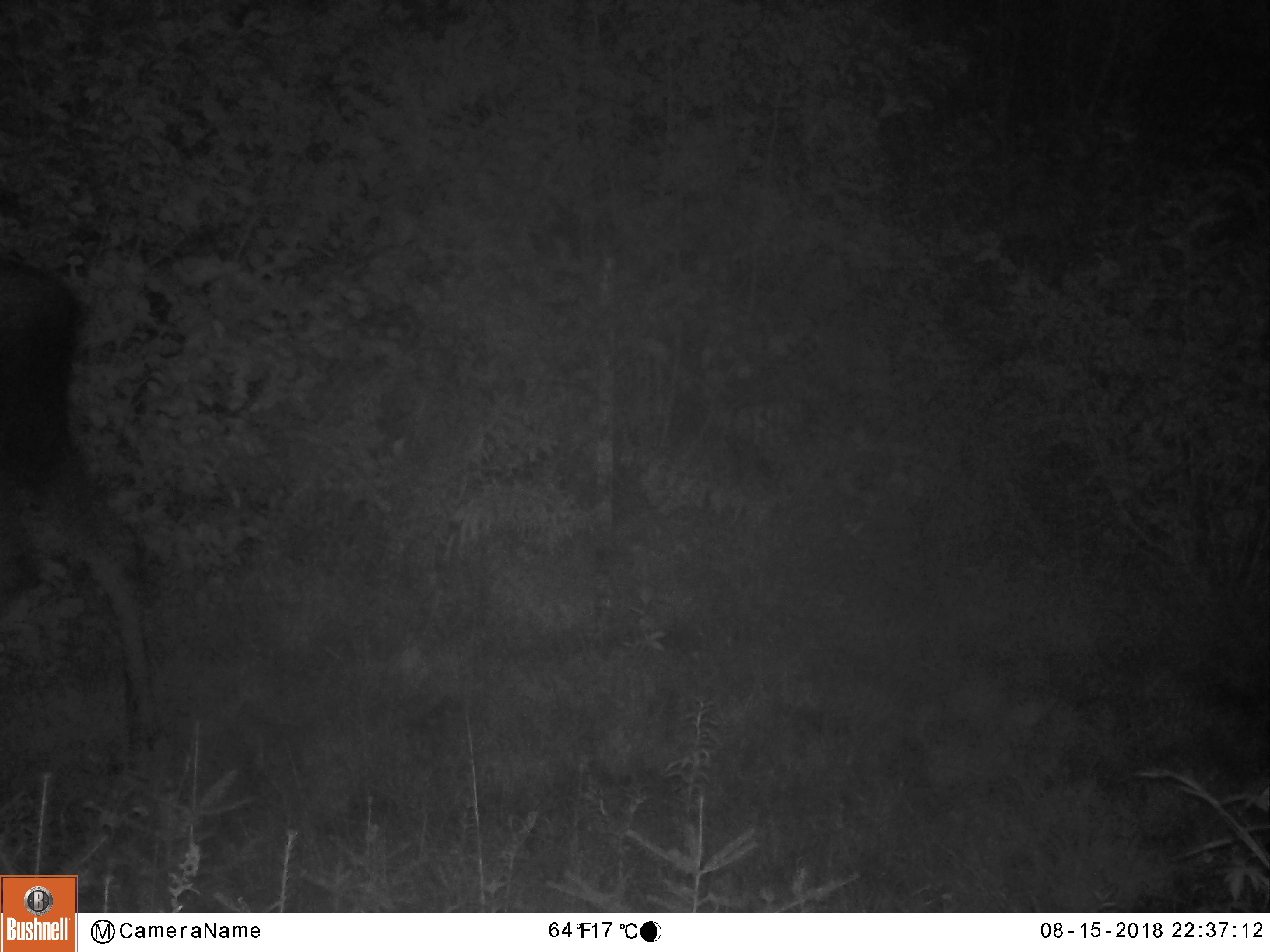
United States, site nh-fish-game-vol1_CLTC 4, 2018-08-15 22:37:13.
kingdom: Animalia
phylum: Chordata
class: Mammalia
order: Artiodactyla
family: Cervidae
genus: Alces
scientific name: Alces alces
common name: moose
Moose (Alces alces).